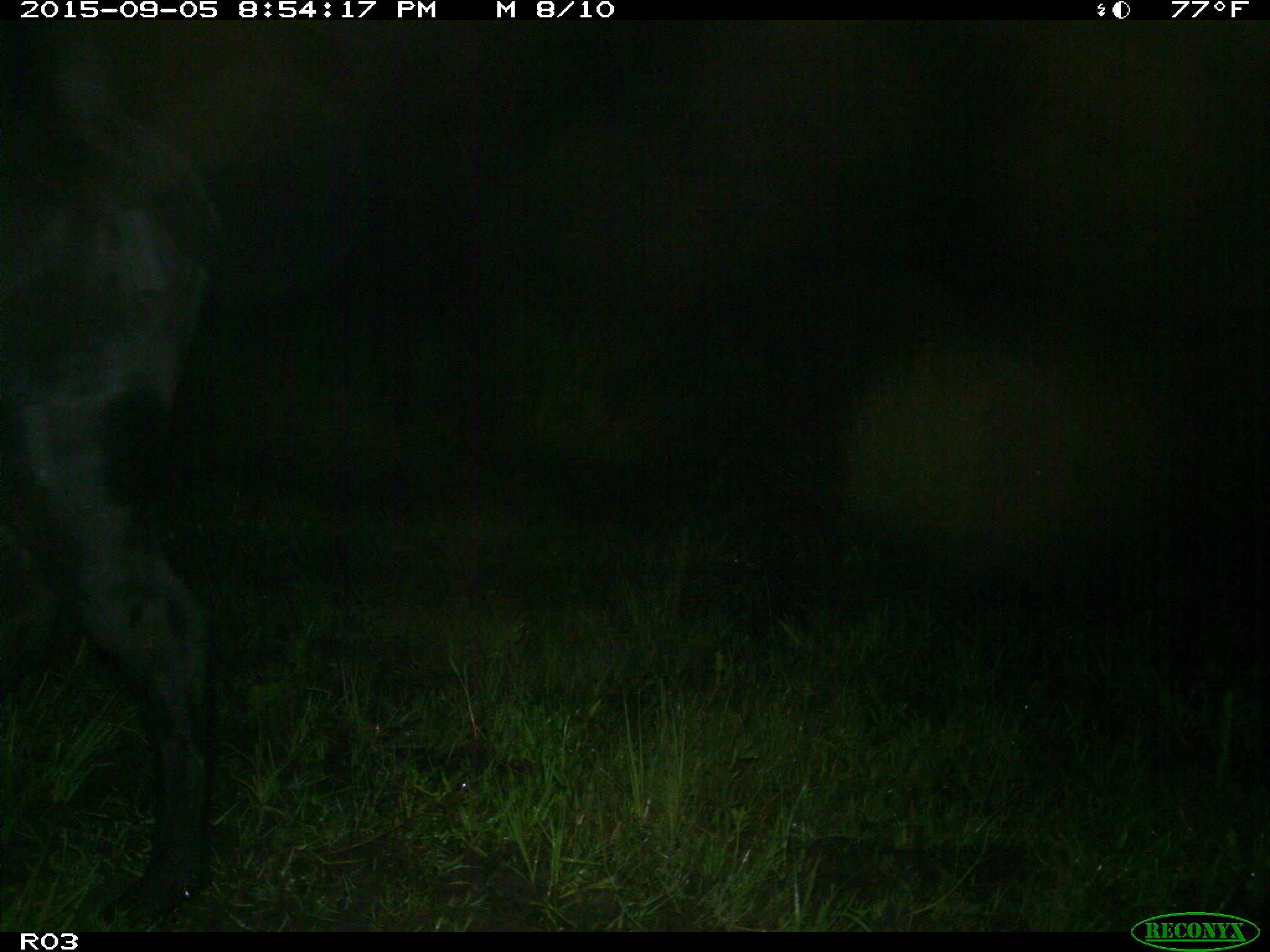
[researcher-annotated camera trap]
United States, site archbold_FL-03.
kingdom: Animalia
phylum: Chordata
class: Mammalia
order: Artiodactyla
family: Bovidae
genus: Bos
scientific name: Bos taurus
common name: domestic cow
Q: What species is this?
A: Bos taurus (domestic cow).